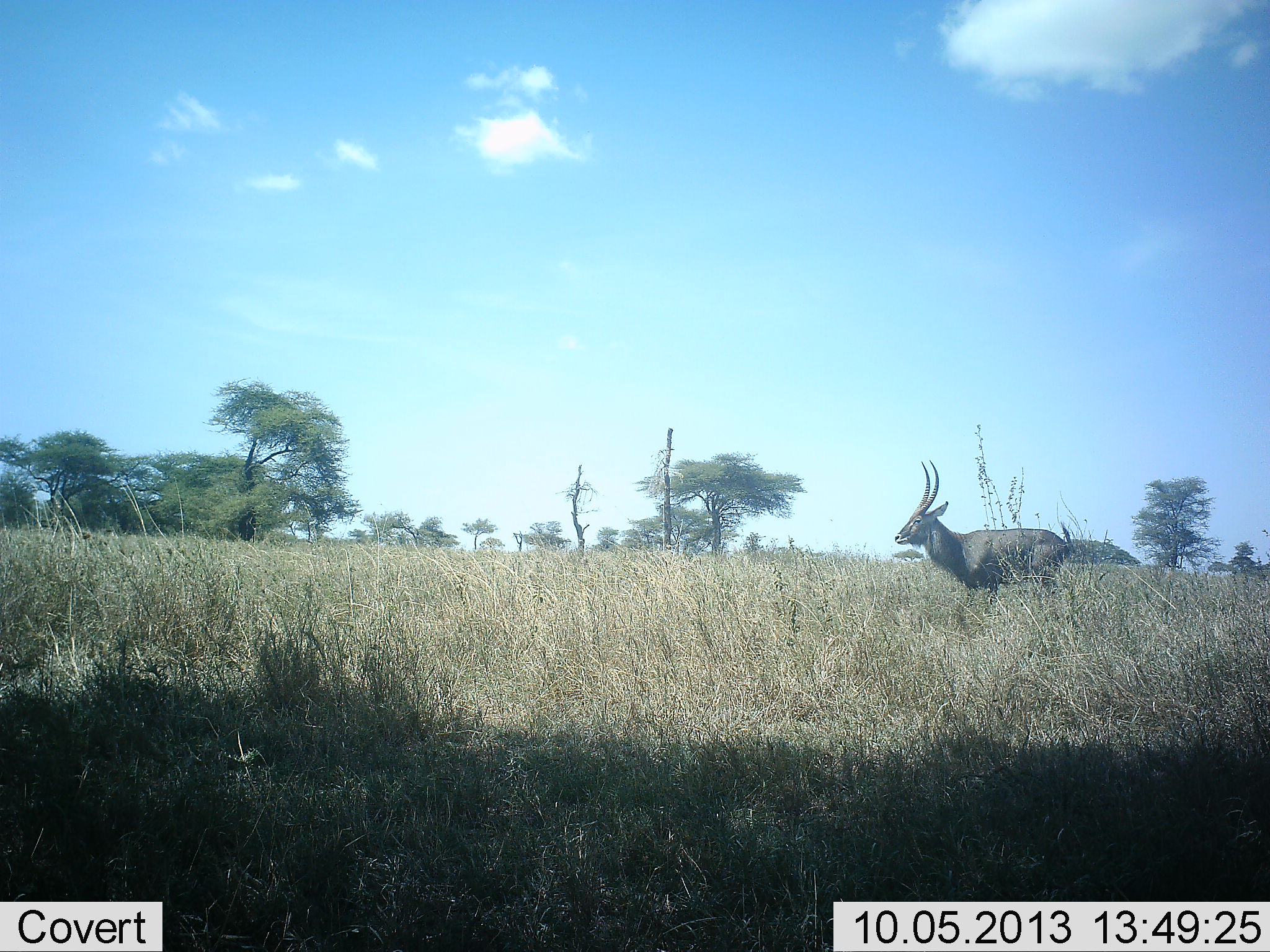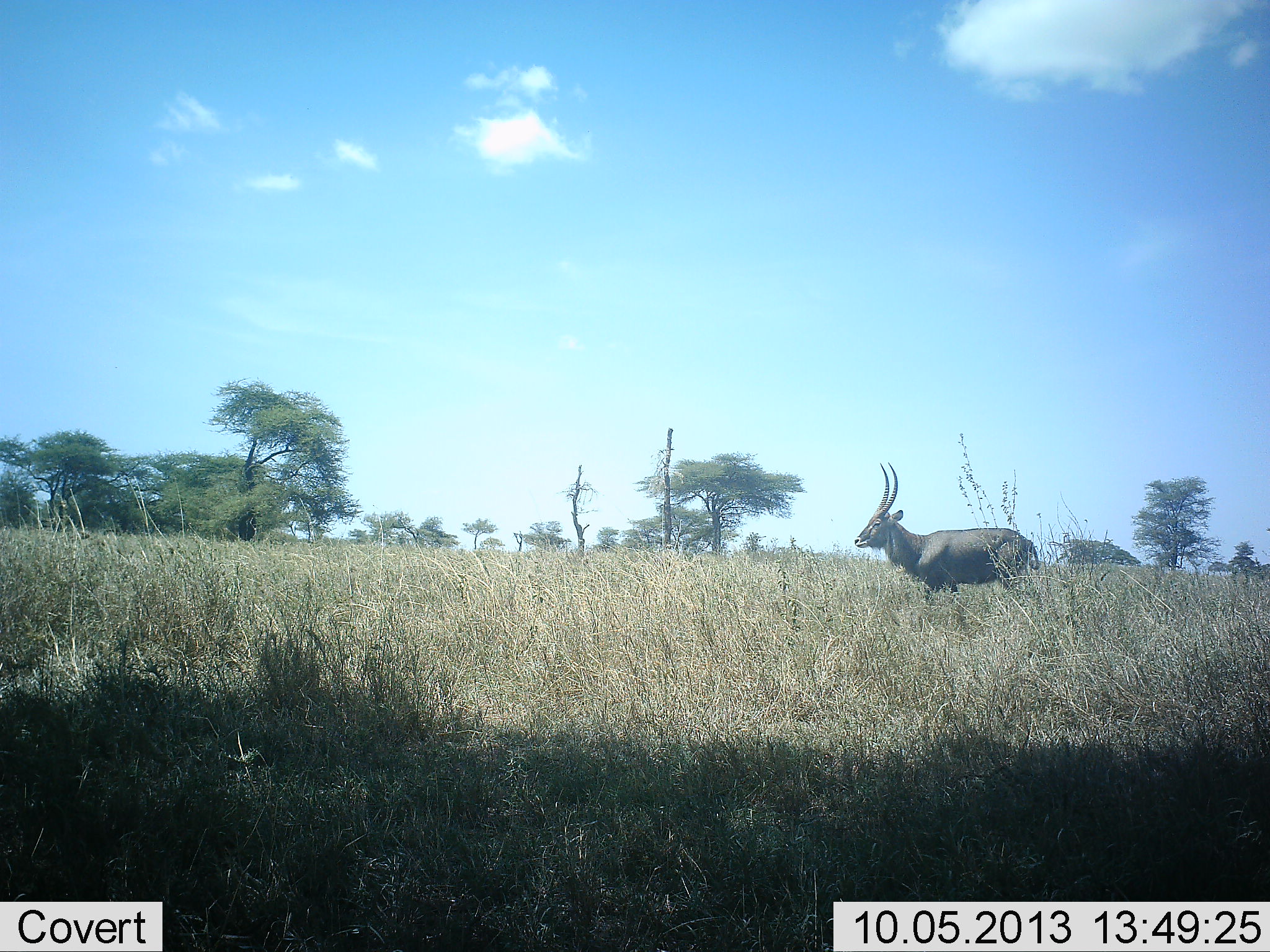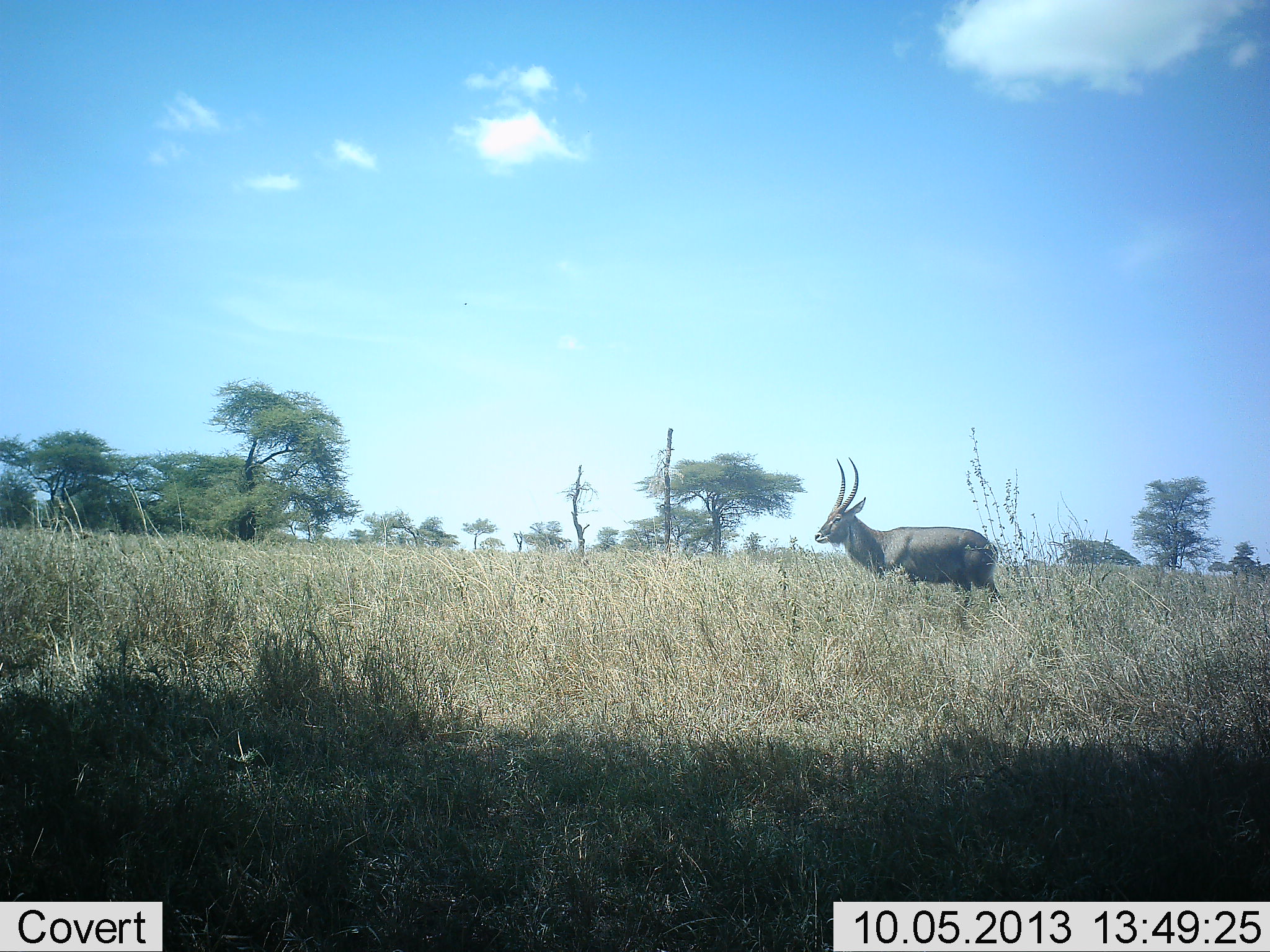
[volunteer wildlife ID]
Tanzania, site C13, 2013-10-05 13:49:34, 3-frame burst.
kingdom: Animalia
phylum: Chordata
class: Mammalia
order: Artiodactyla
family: Bovidae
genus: Kobus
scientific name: Kobus ellipsiprymnus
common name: waterbuck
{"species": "waterbuck (Kobus ellipsiprymnus)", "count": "1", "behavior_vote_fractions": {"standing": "7%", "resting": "0%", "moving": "97%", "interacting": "0%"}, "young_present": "0%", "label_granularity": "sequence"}